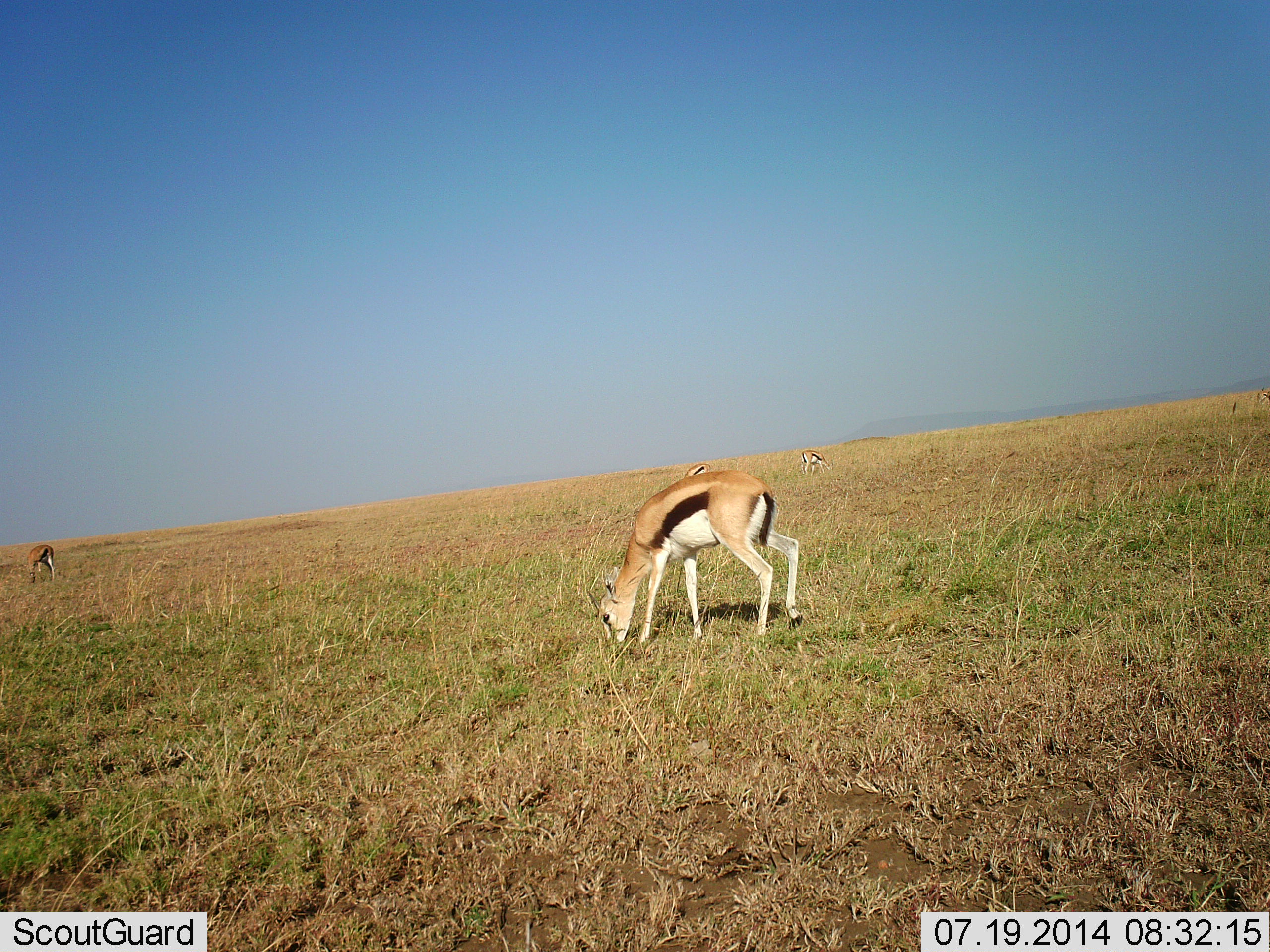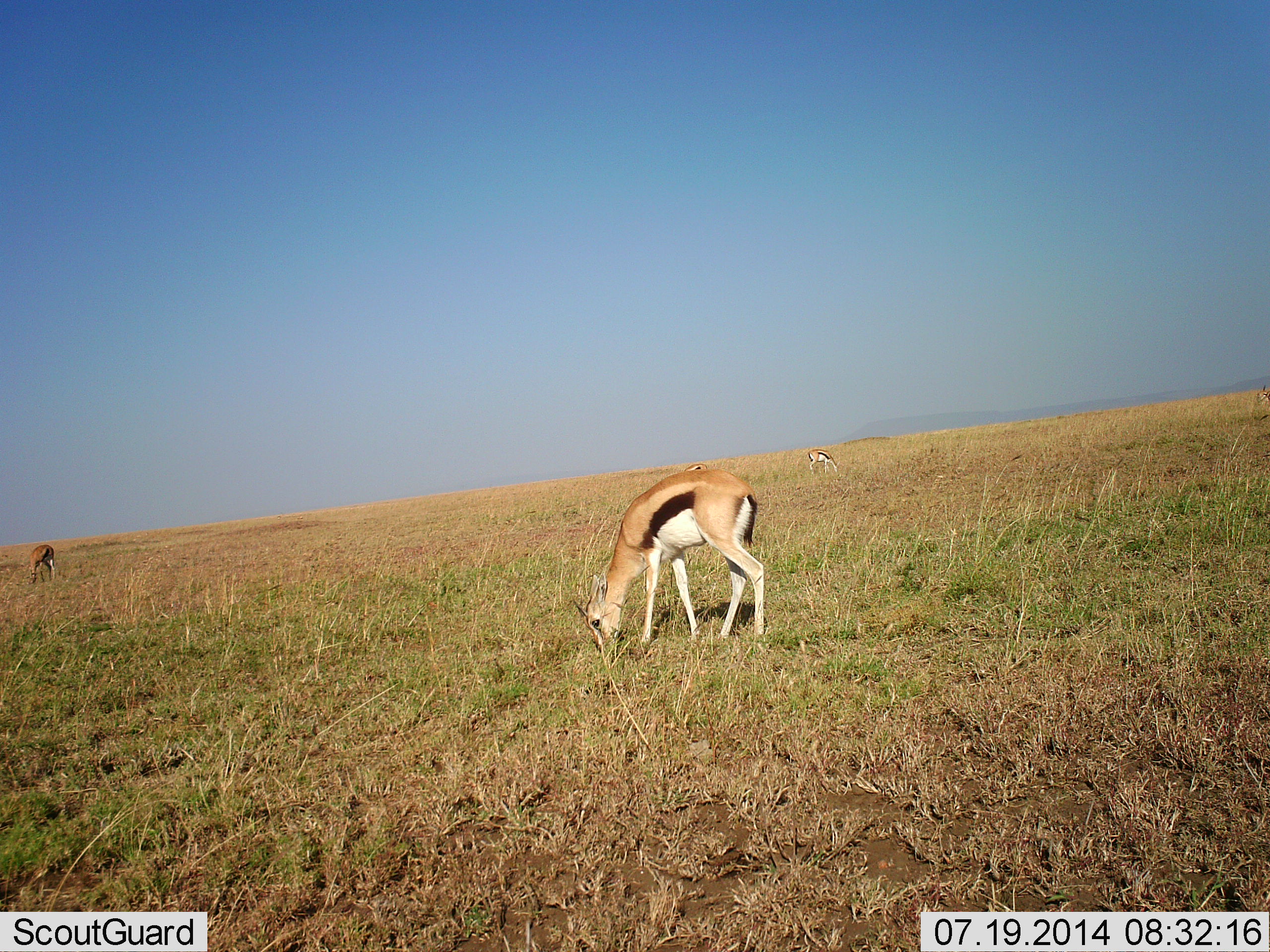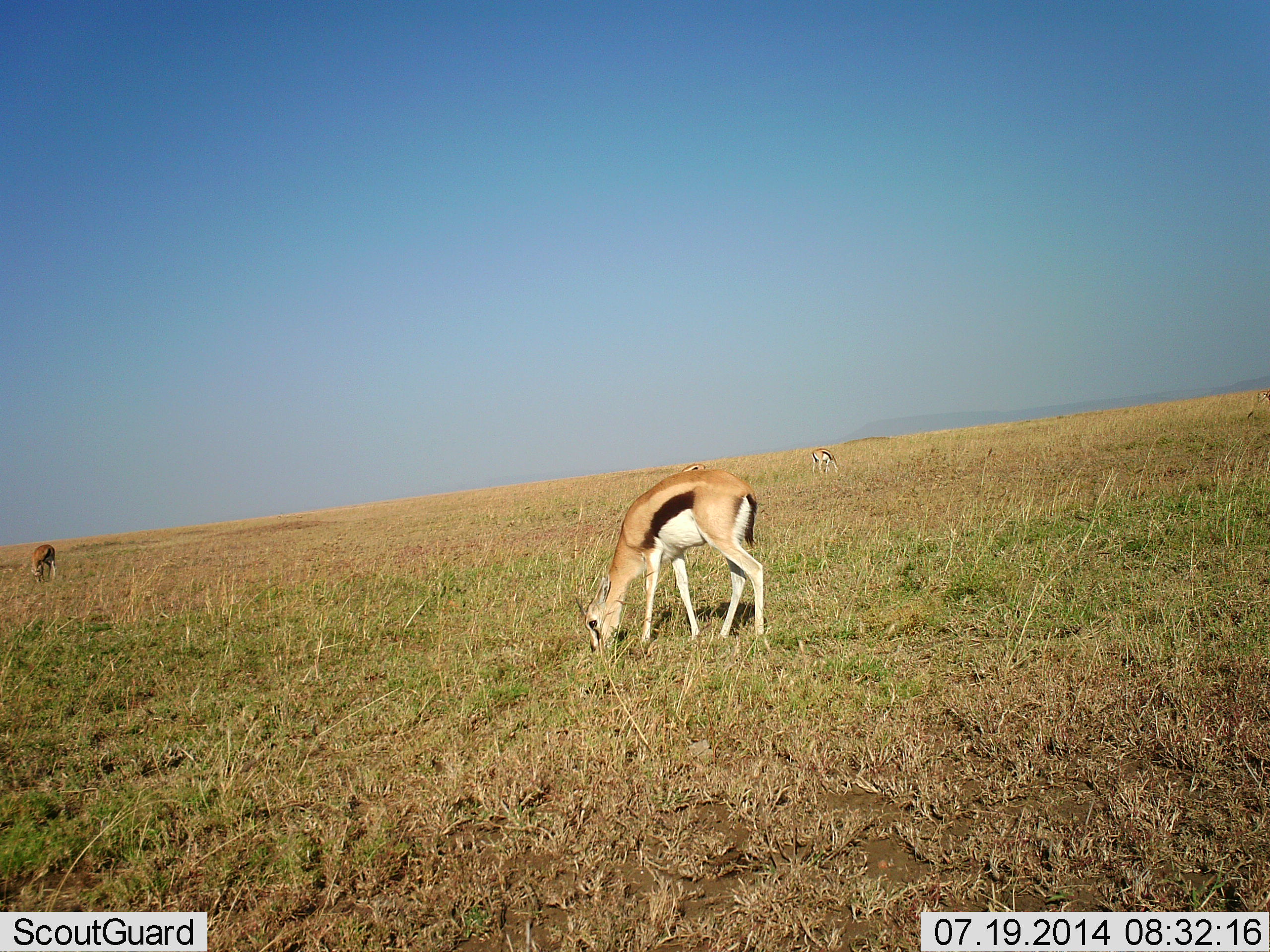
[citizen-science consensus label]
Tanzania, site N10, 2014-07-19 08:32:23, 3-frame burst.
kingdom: Animalia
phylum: Chordata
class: Mammalia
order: Artiodactyla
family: Bovidae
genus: Eudorcas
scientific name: Eudorcas thomsonii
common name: thomson's gazelle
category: gazellethomsons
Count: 4.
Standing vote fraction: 20%.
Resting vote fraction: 0%.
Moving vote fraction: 0%.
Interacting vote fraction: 0%.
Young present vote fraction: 0%.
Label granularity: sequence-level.